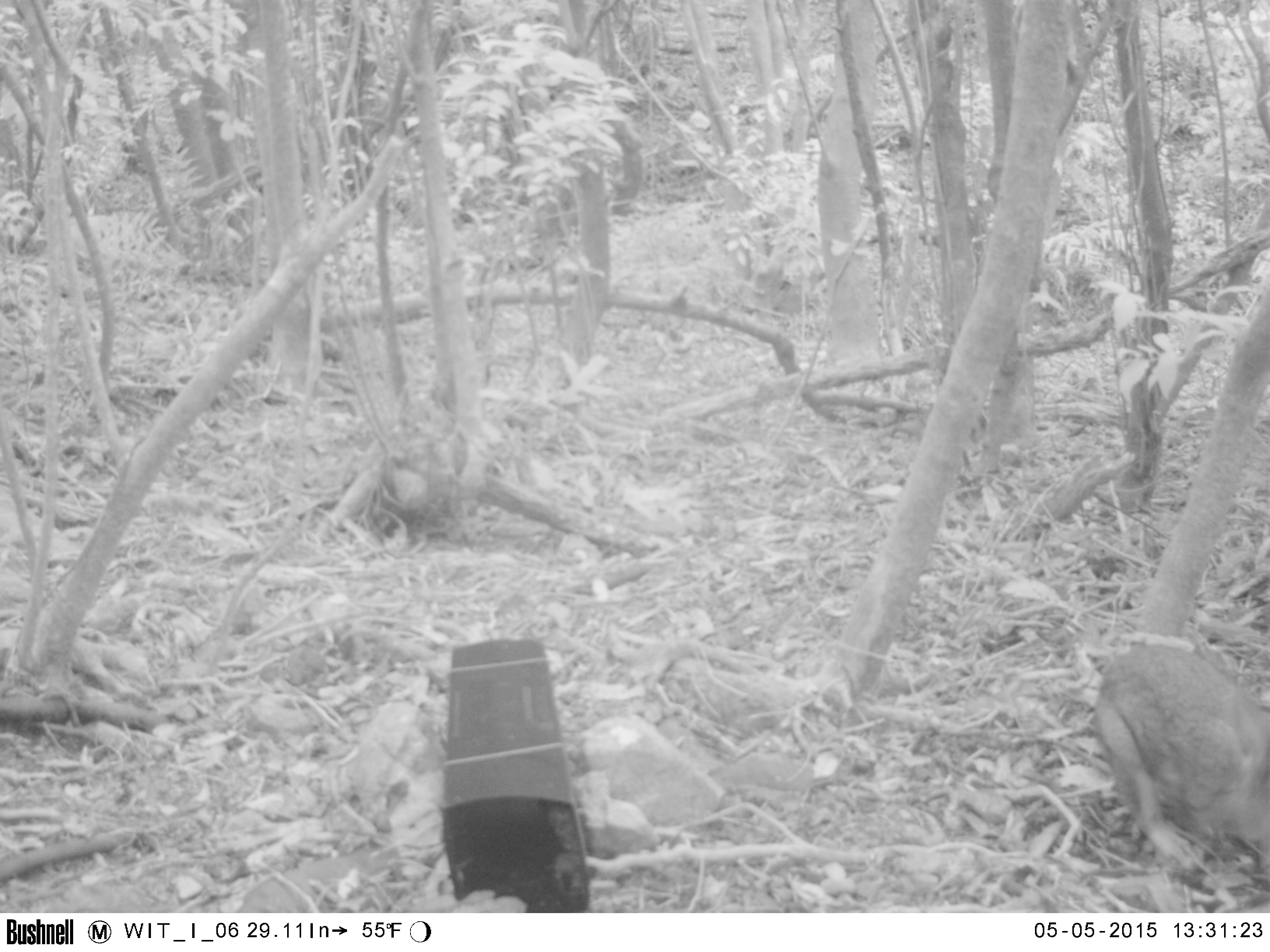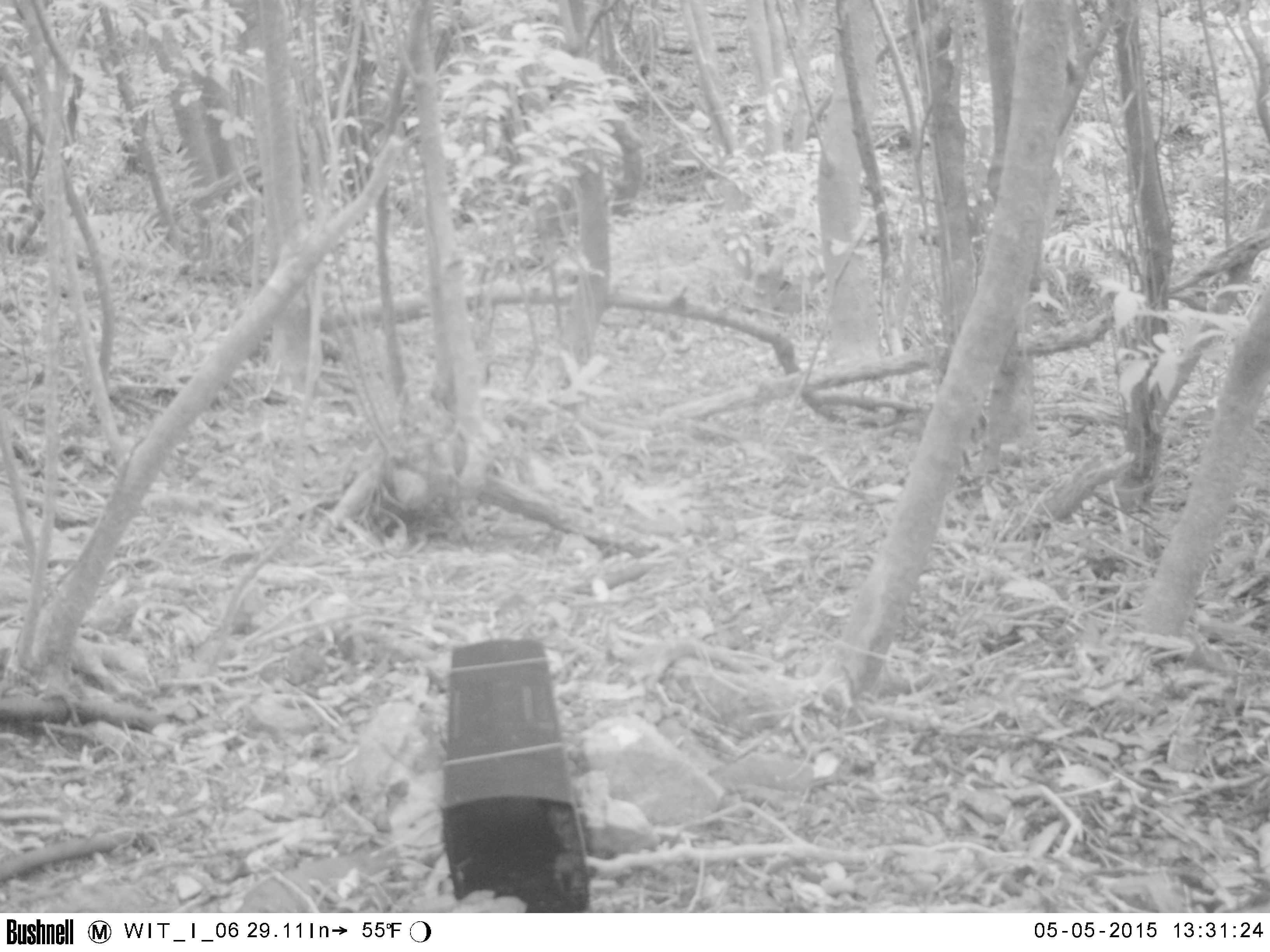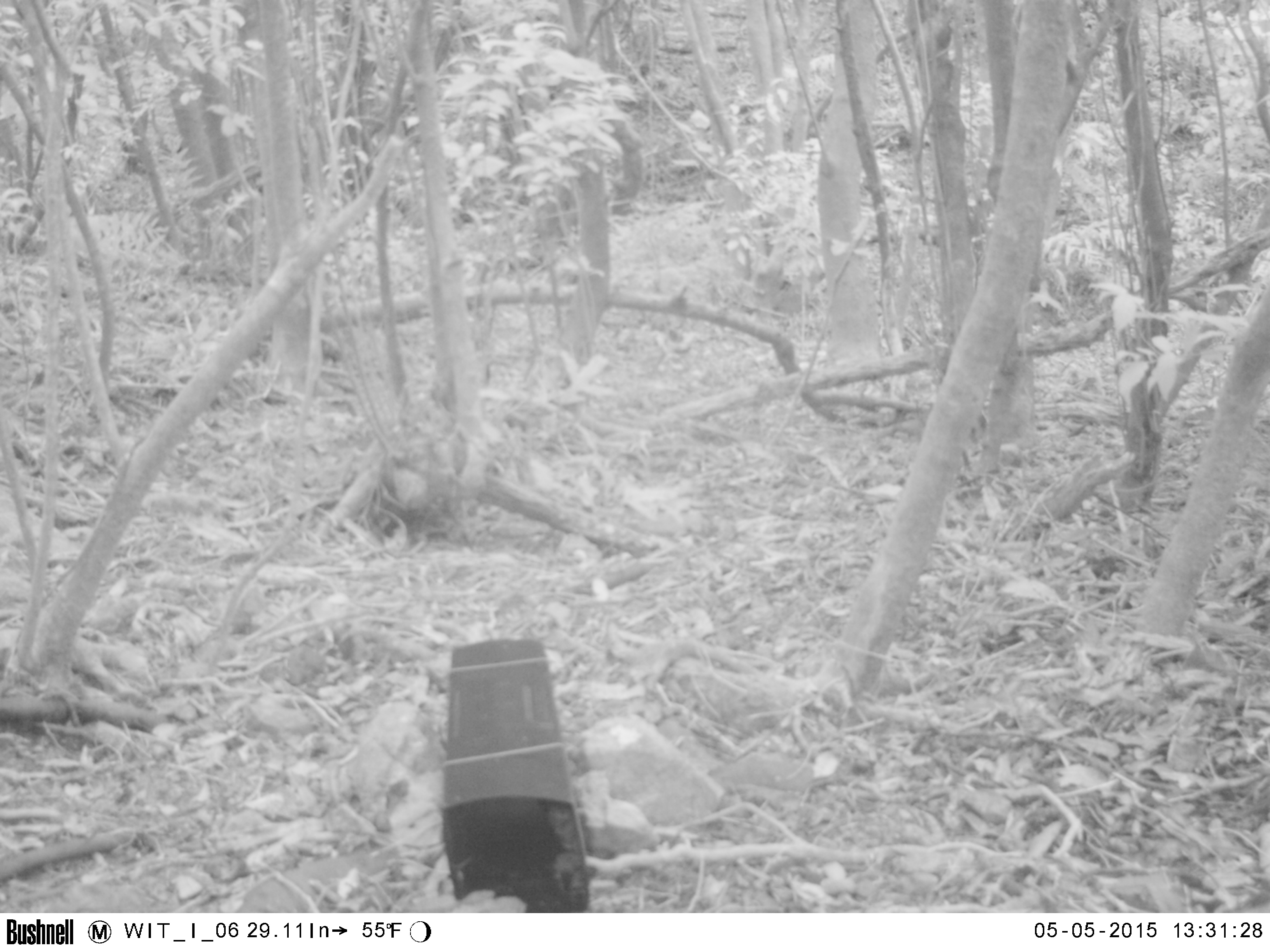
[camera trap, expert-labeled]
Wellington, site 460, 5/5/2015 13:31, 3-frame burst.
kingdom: Animalia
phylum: Chordata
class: Mammalia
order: Lagomorpha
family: Leporidae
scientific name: Leporidae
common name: rabbit